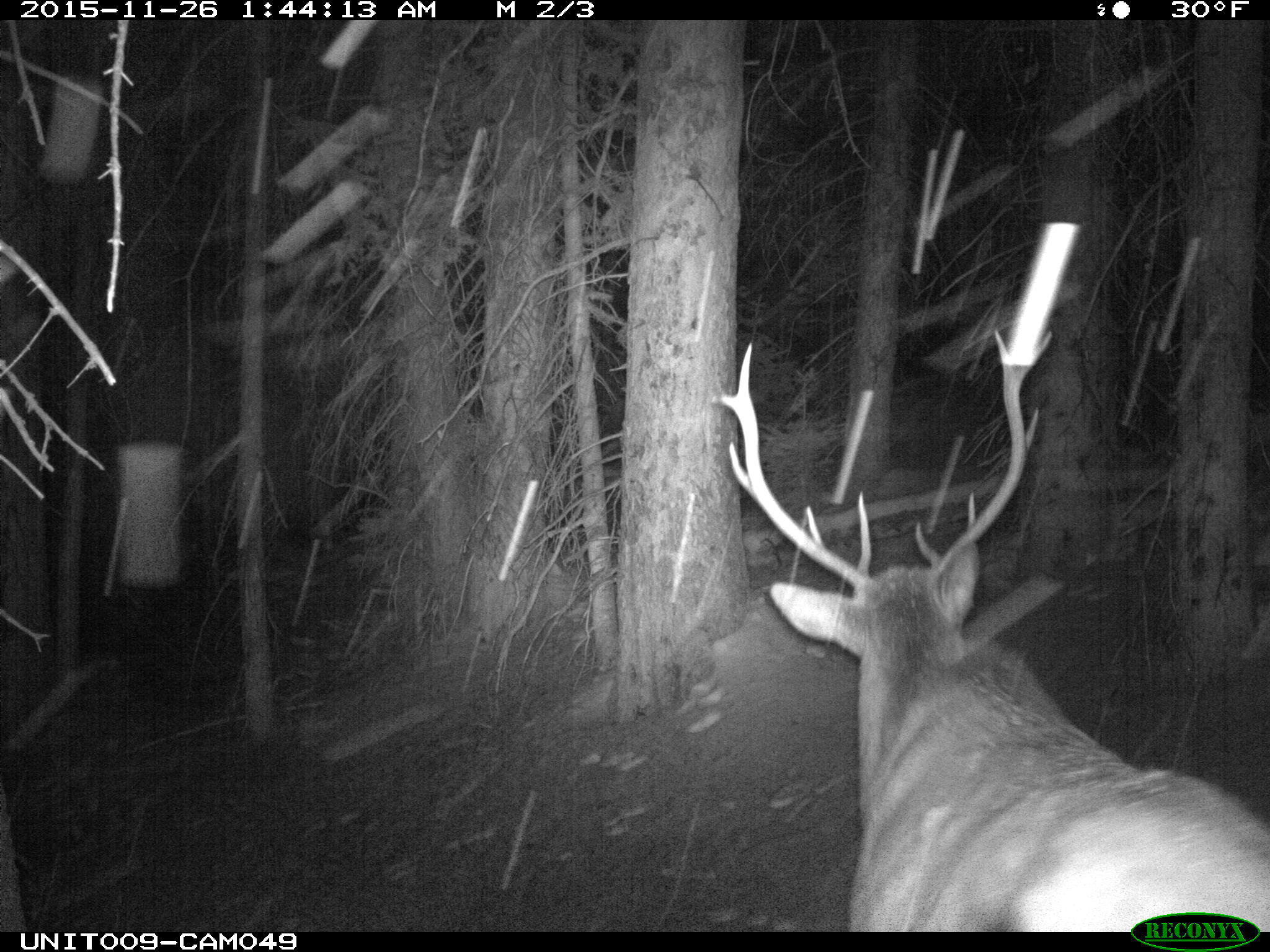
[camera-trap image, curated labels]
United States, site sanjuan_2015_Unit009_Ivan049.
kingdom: Animalia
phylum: Chordata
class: Mammalia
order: Artiodactyla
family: Cervidae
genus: Cervus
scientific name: Cervus elaphus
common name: red deer